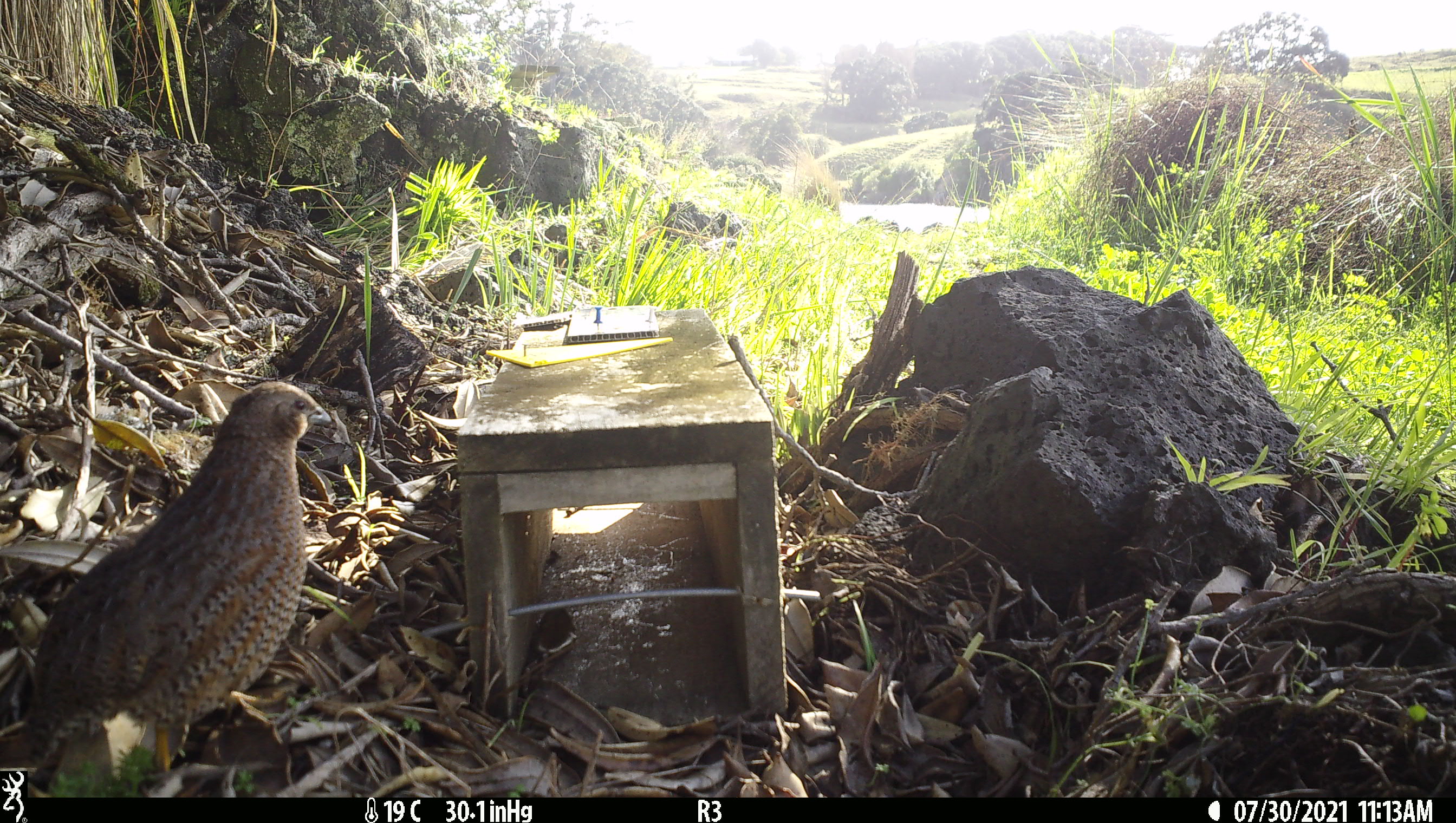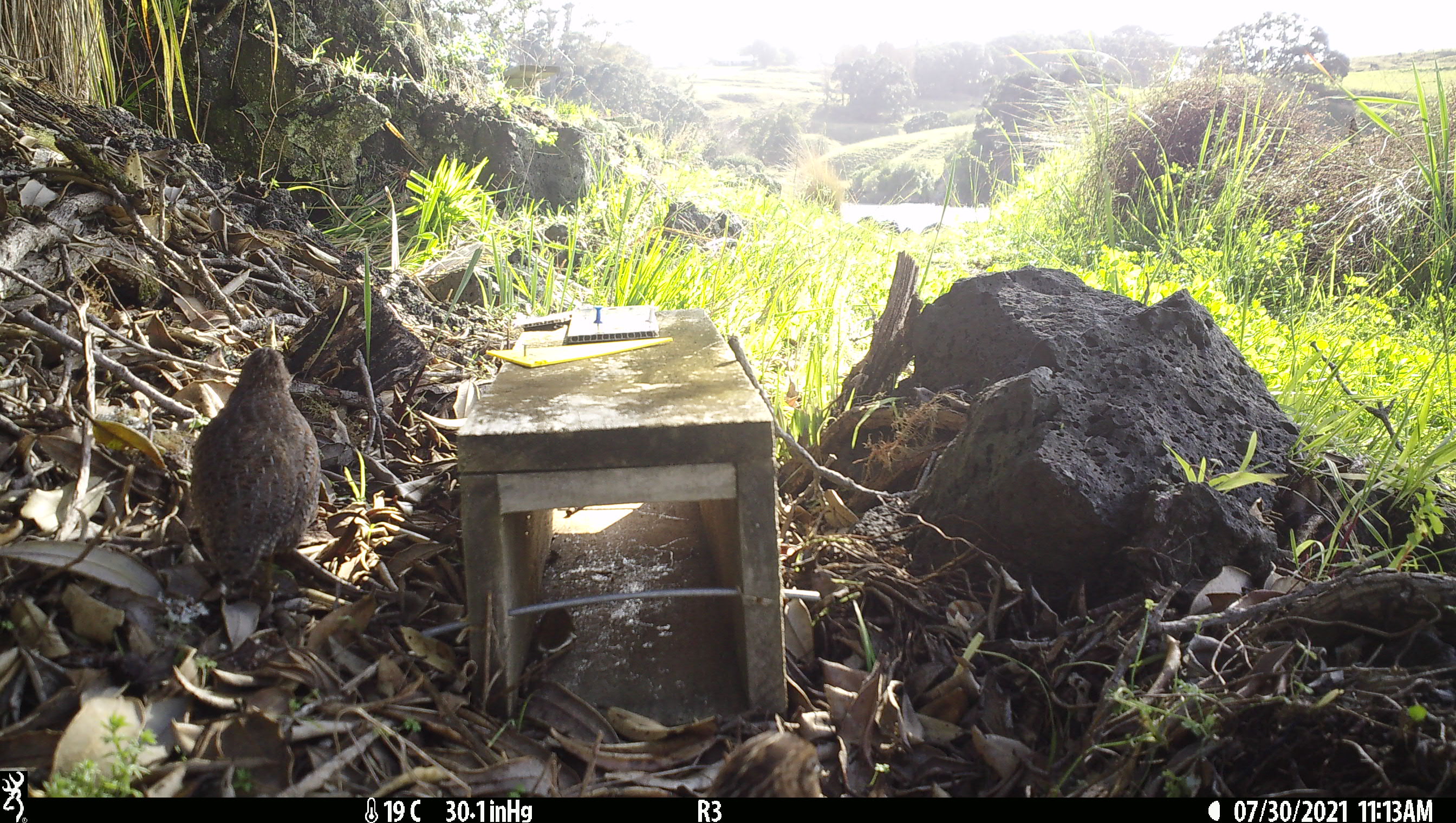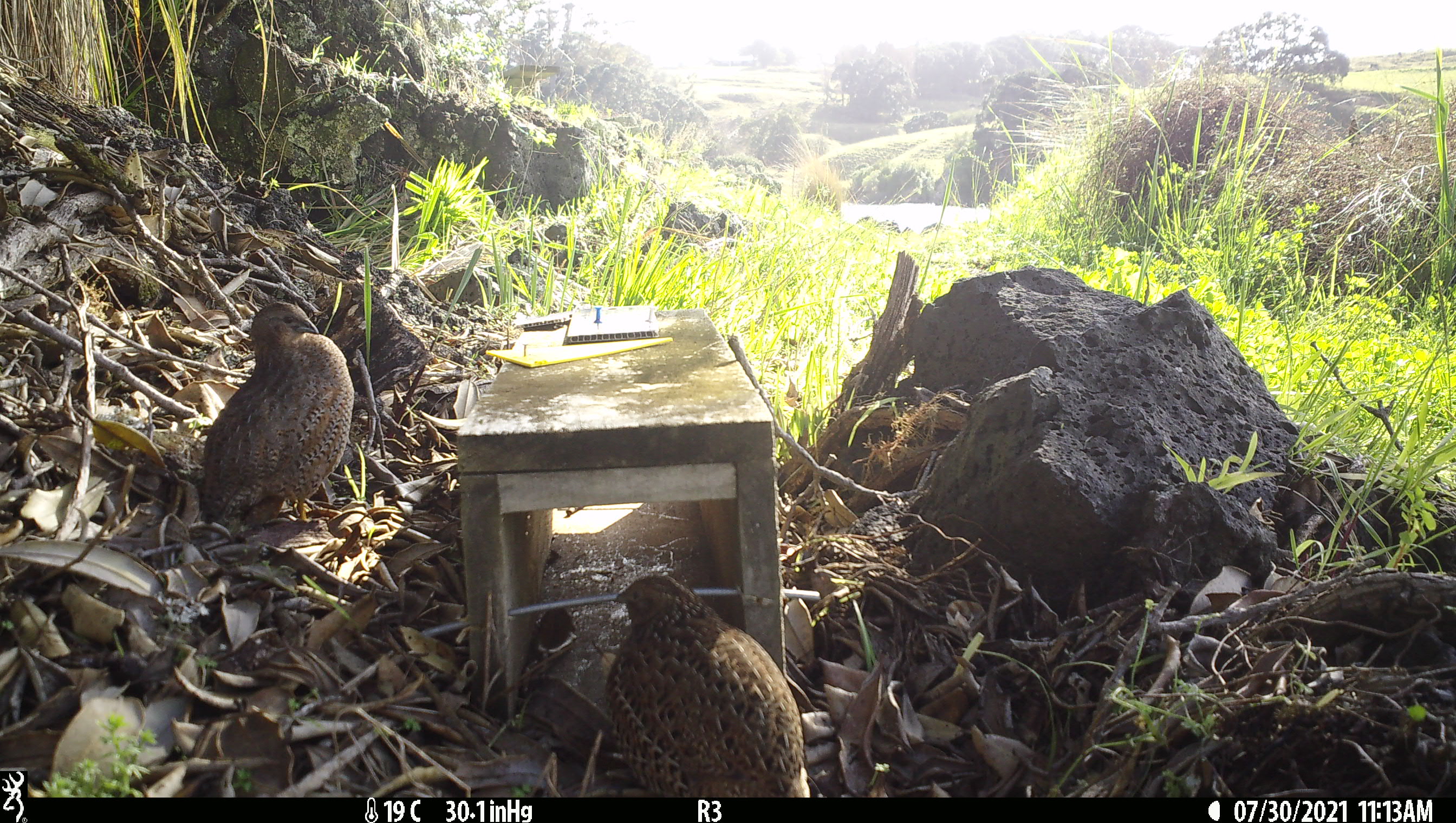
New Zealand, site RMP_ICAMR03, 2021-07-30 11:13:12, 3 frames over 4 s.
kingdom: Animalia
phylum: Chordata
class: Aves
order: Galliformes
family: Phasianidae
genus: Synoicus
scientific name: Synoicus ypsilophorus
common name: brown quail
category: quail brown